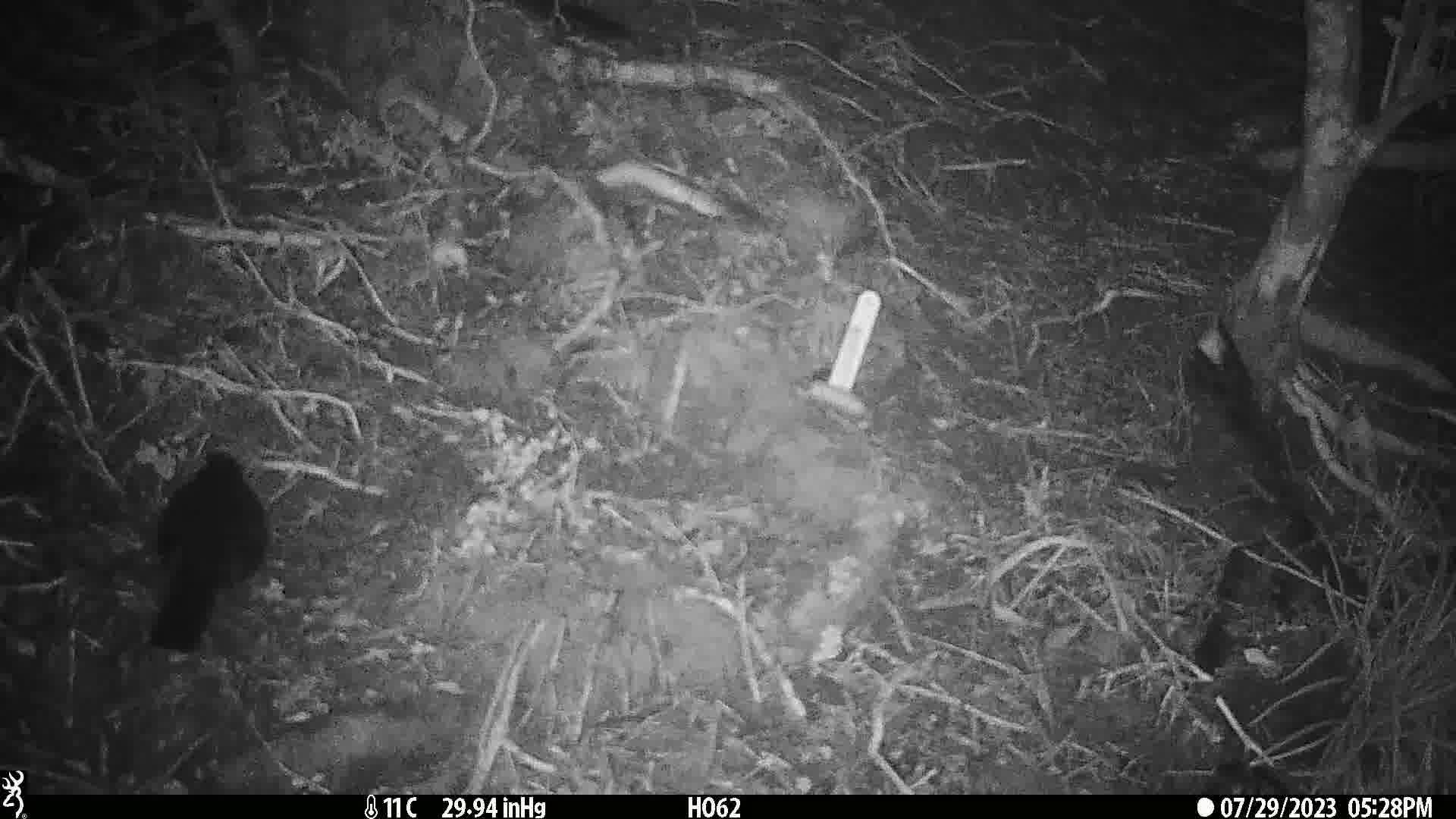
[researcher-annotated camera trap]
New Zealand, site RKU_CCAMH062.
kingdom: Animalia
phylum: Chordata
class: Aves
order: Passeriformes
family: Turdidae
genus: Turdus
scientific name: Turdus merula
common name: eurasian blackbird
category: blackbird